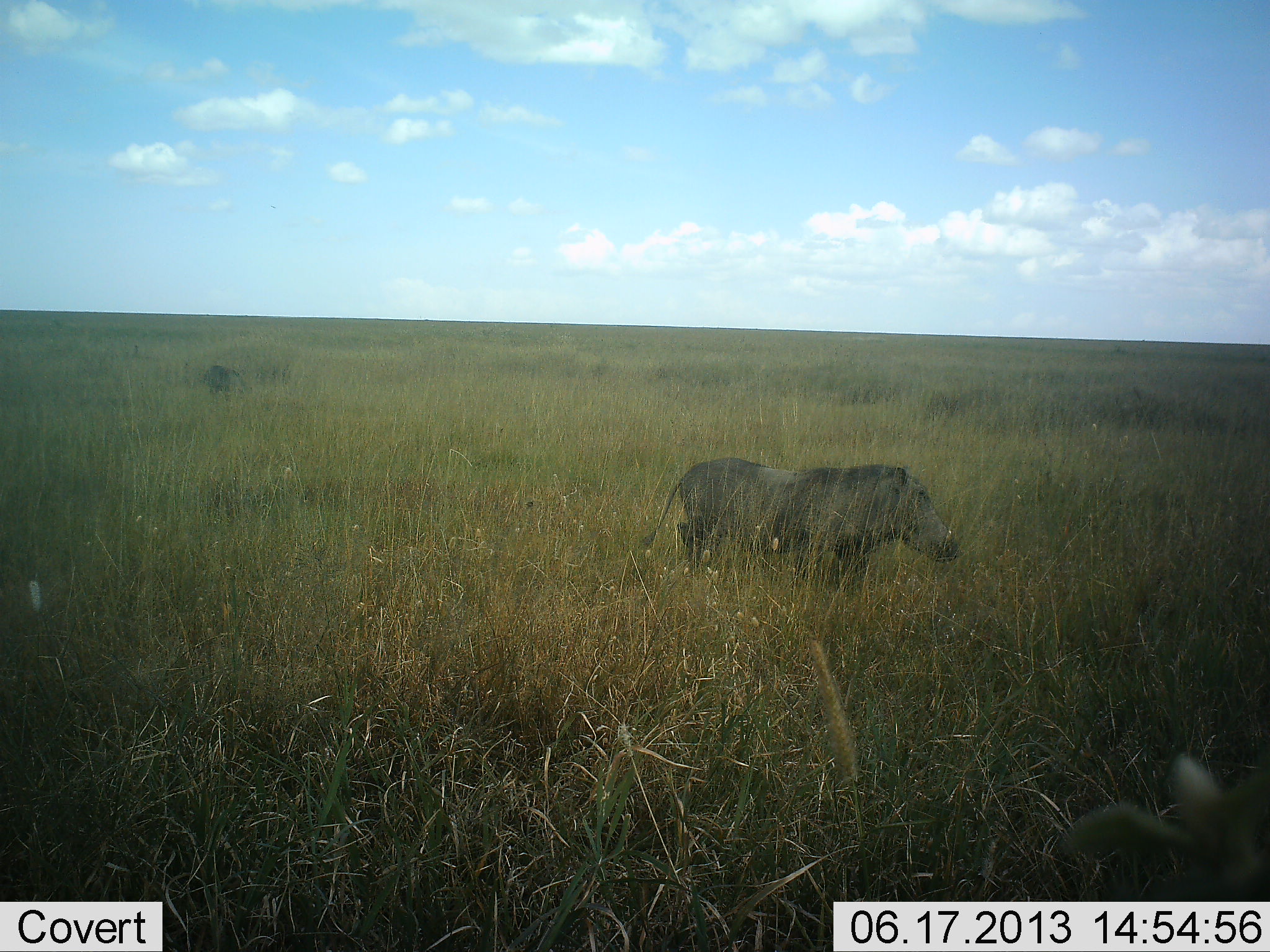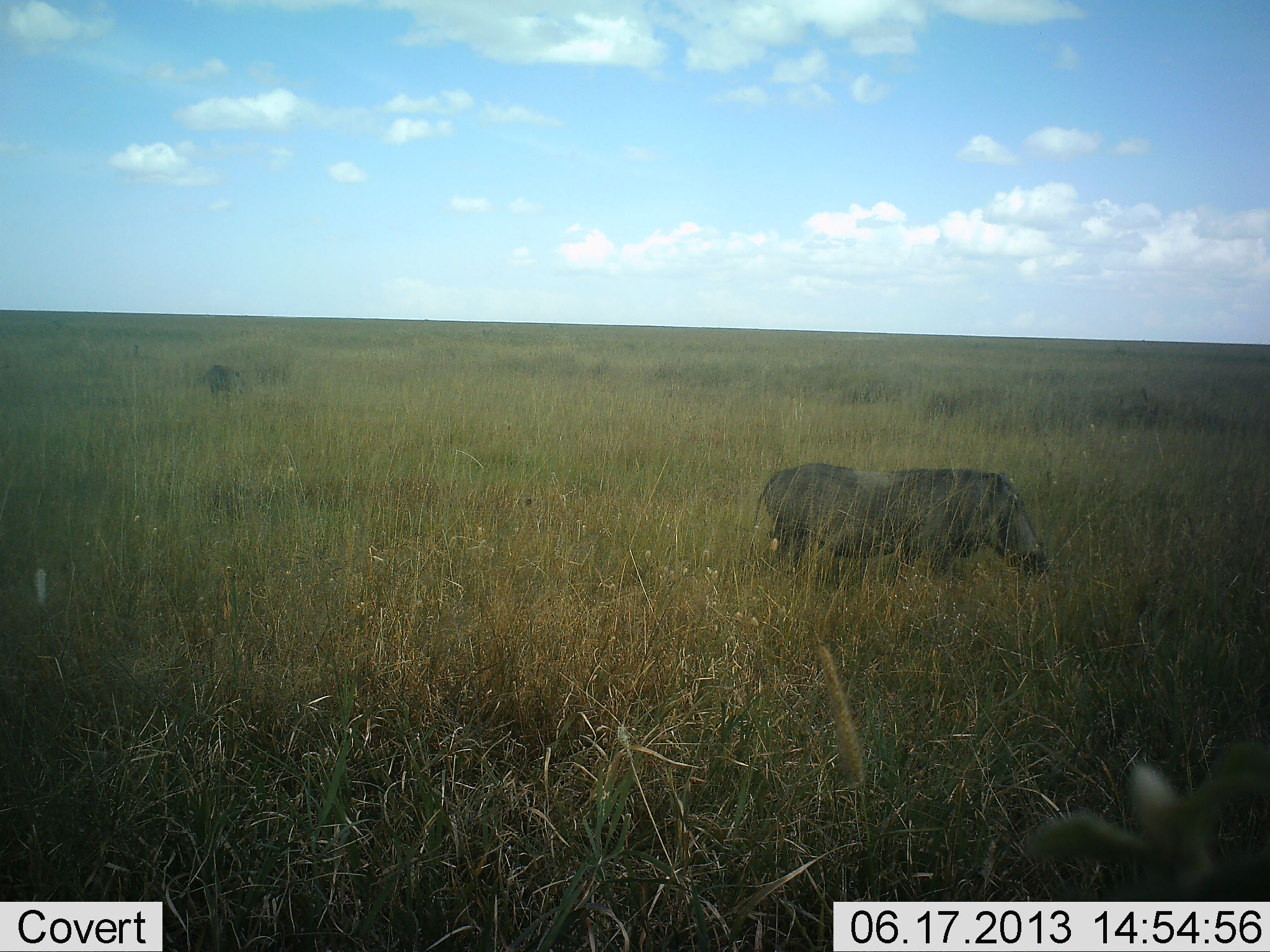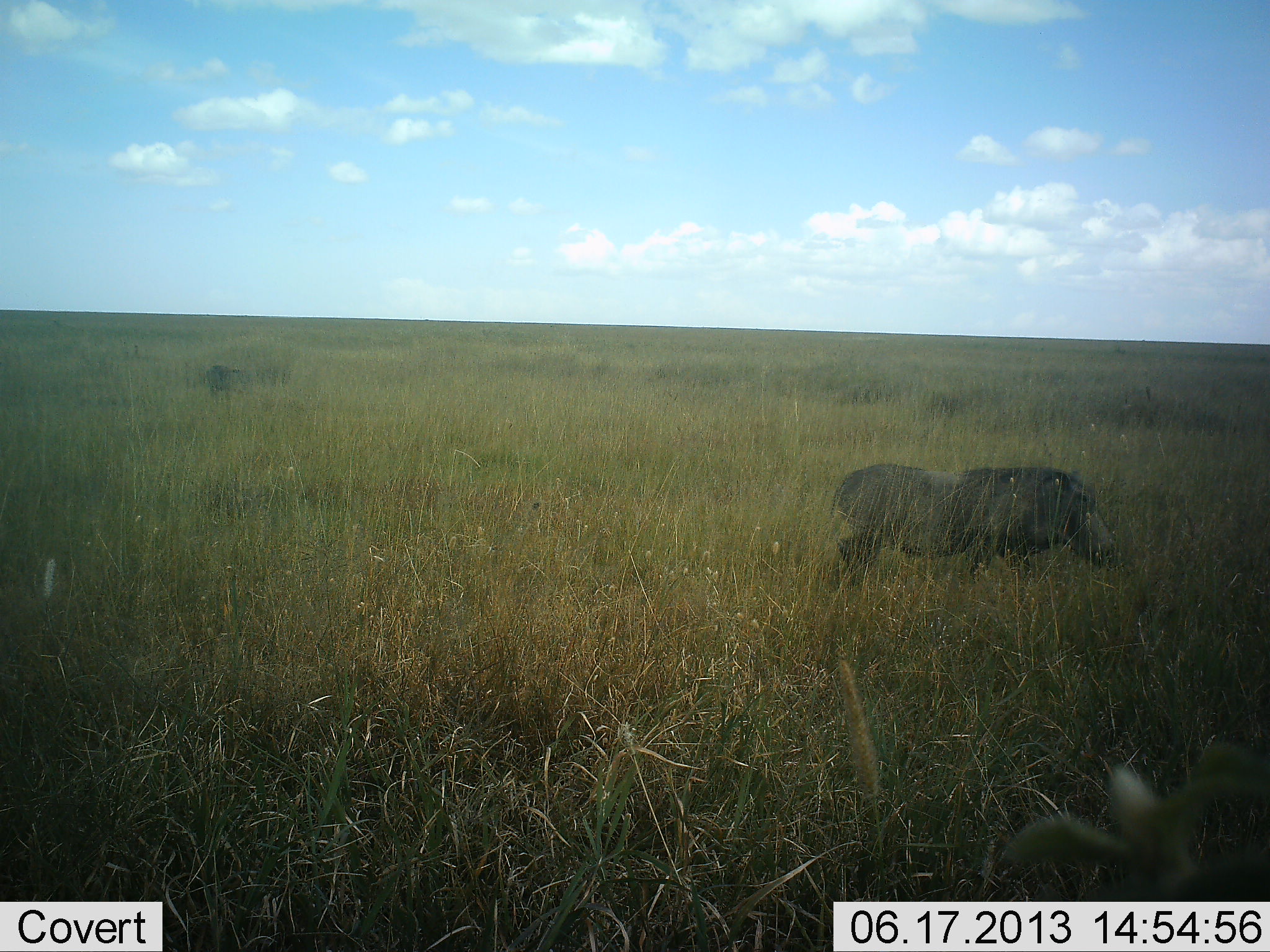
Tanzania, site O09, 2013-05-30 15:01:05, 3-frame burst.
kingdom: Animalia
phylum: Chordata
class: Mammalia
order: Artiodactyla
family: Suidae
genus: Phacochoerus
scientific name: Phacochoerus africanus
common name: warthog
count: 1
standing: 21%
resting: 0%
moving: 93%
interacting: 0%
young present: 0%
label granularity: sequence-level